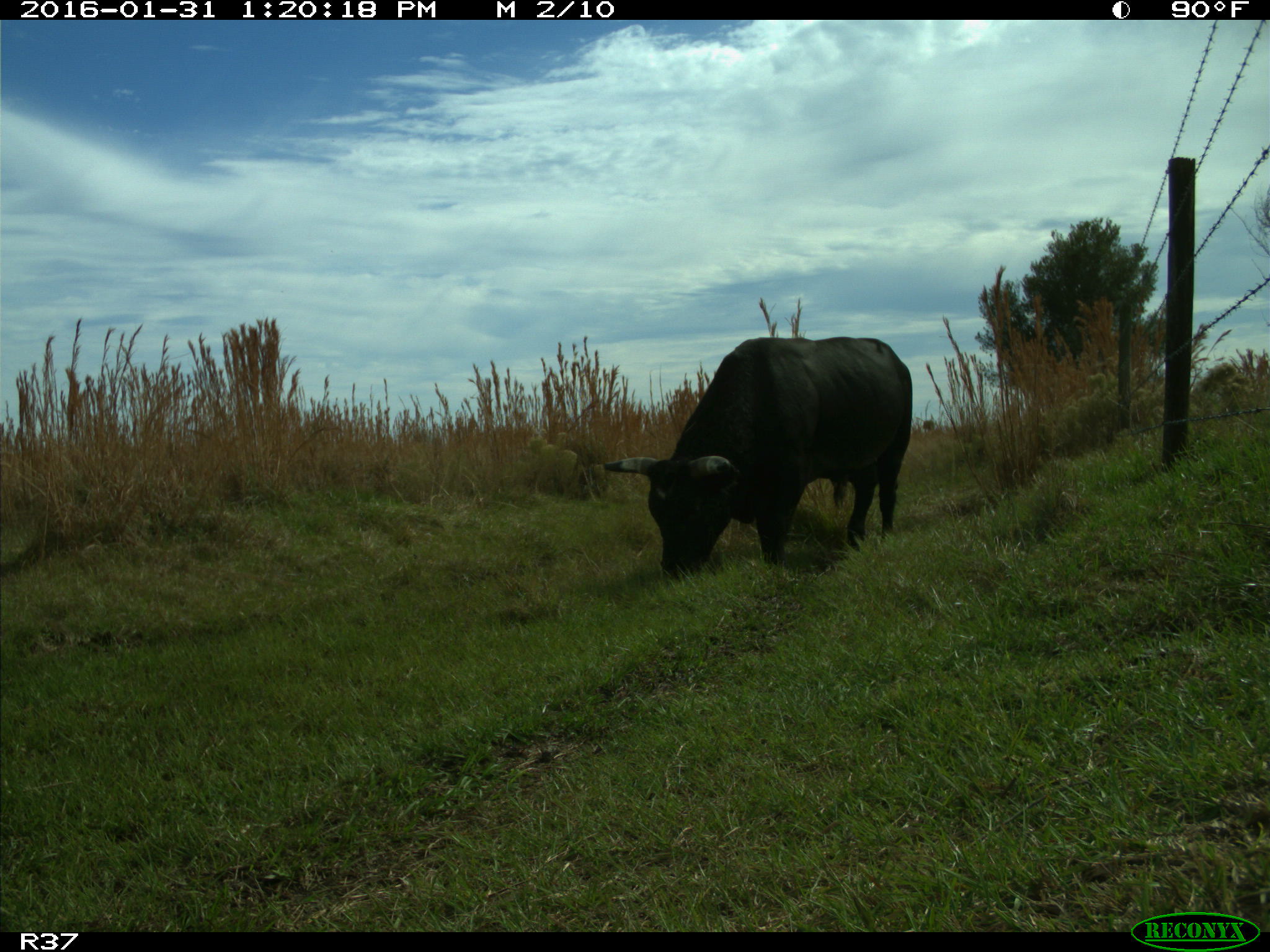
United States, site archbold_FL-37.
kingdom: Animalia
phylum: Chordata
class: Mammalia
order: Artiodactyla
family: Bovidae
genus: Bos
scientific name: Bos taurus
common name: domestic cow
Bos taurus (domestic cow).